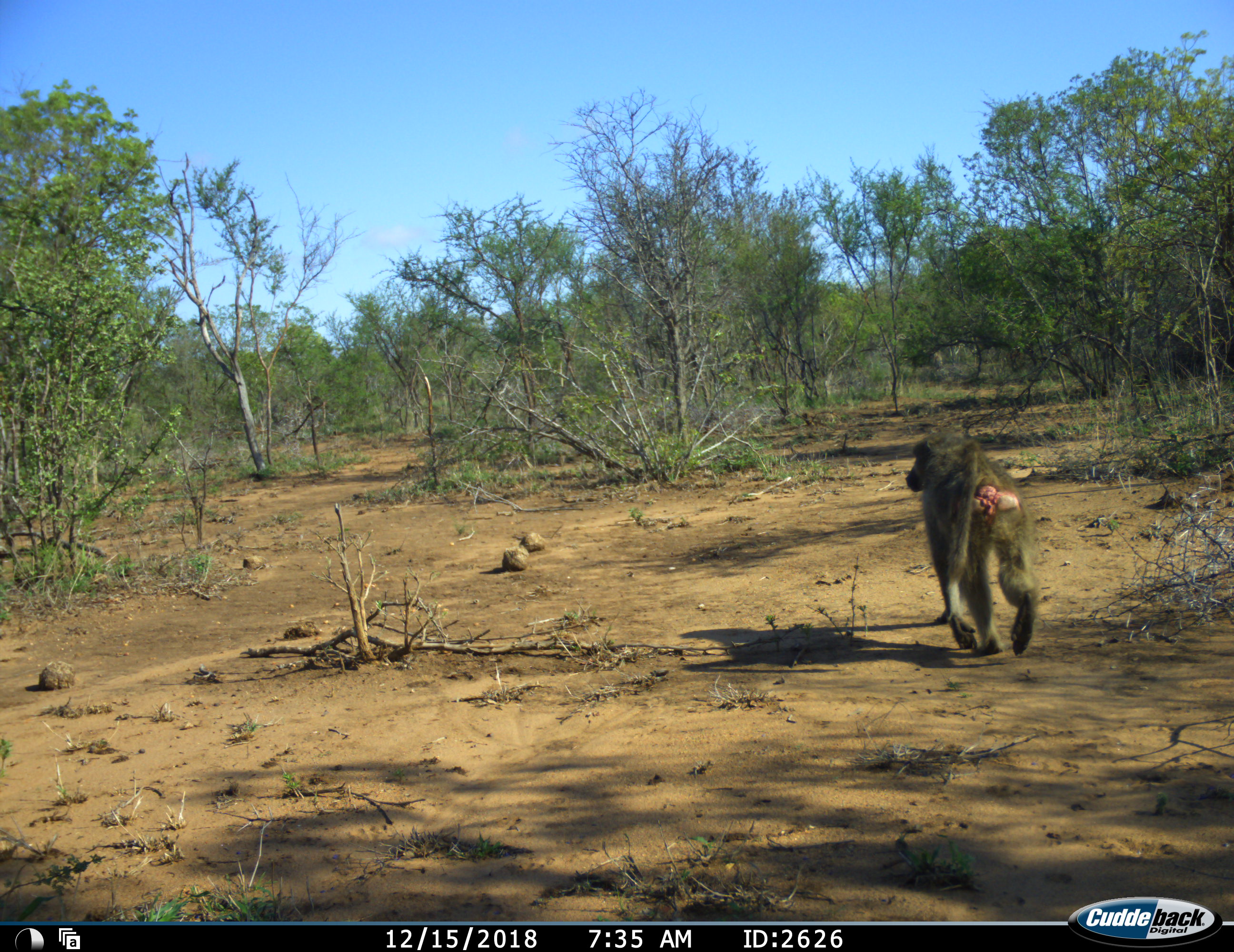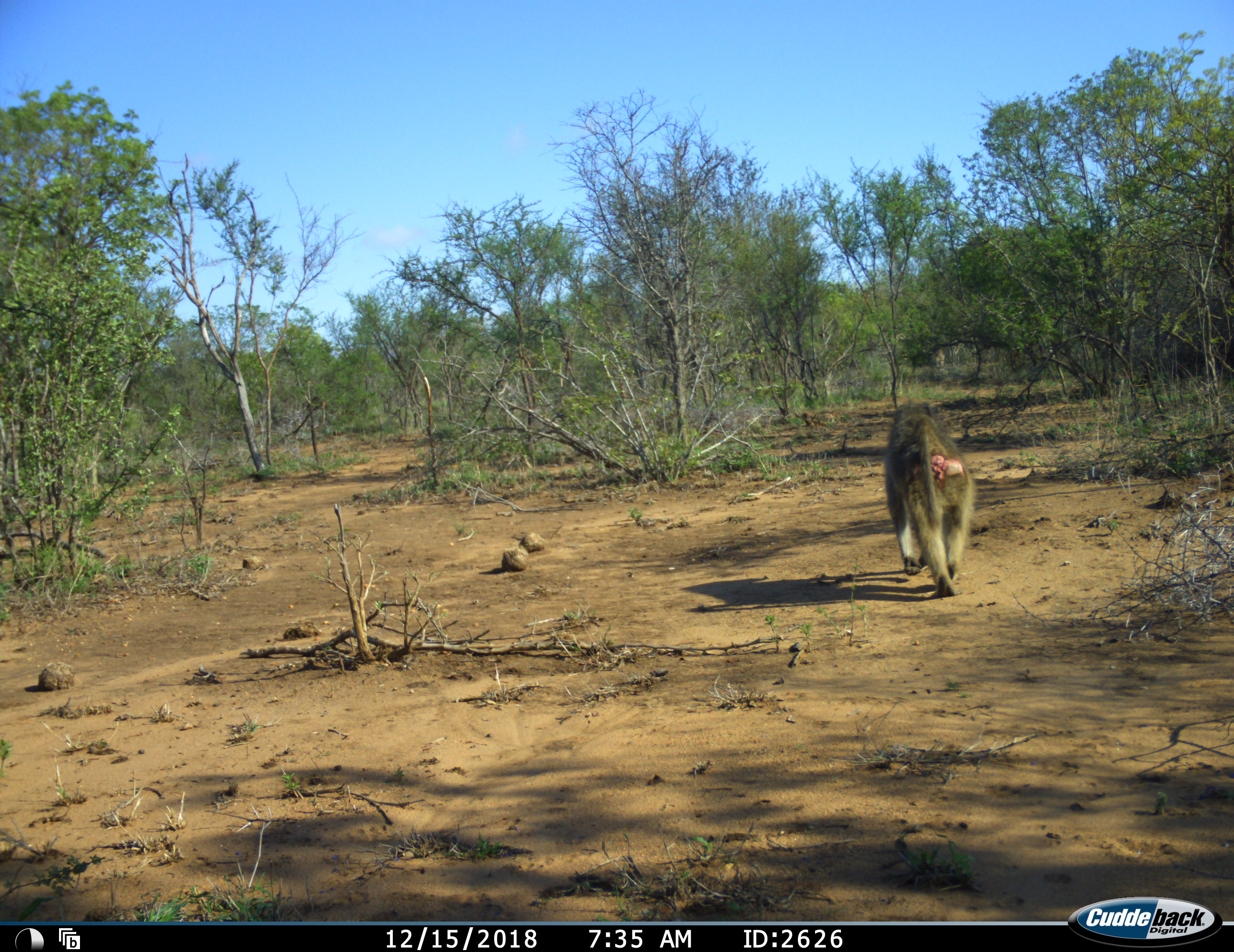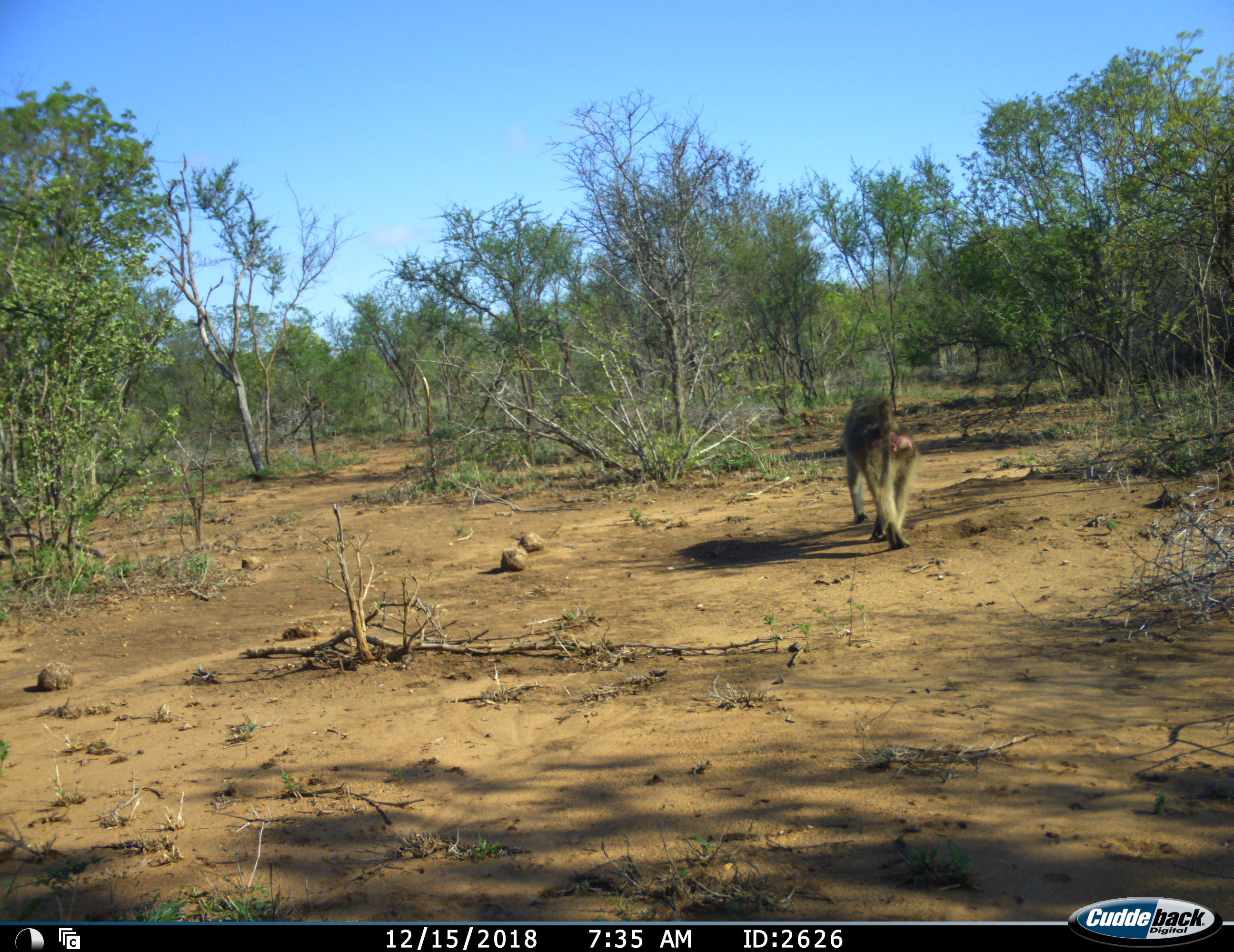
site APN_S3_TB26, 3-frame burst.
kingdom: Animalia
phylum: Chordata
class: Mammalia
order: Primates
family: Cercopithecidae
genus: Papio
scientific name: Papio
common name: baboon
Baboon (Papio), count 1. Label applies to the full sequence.